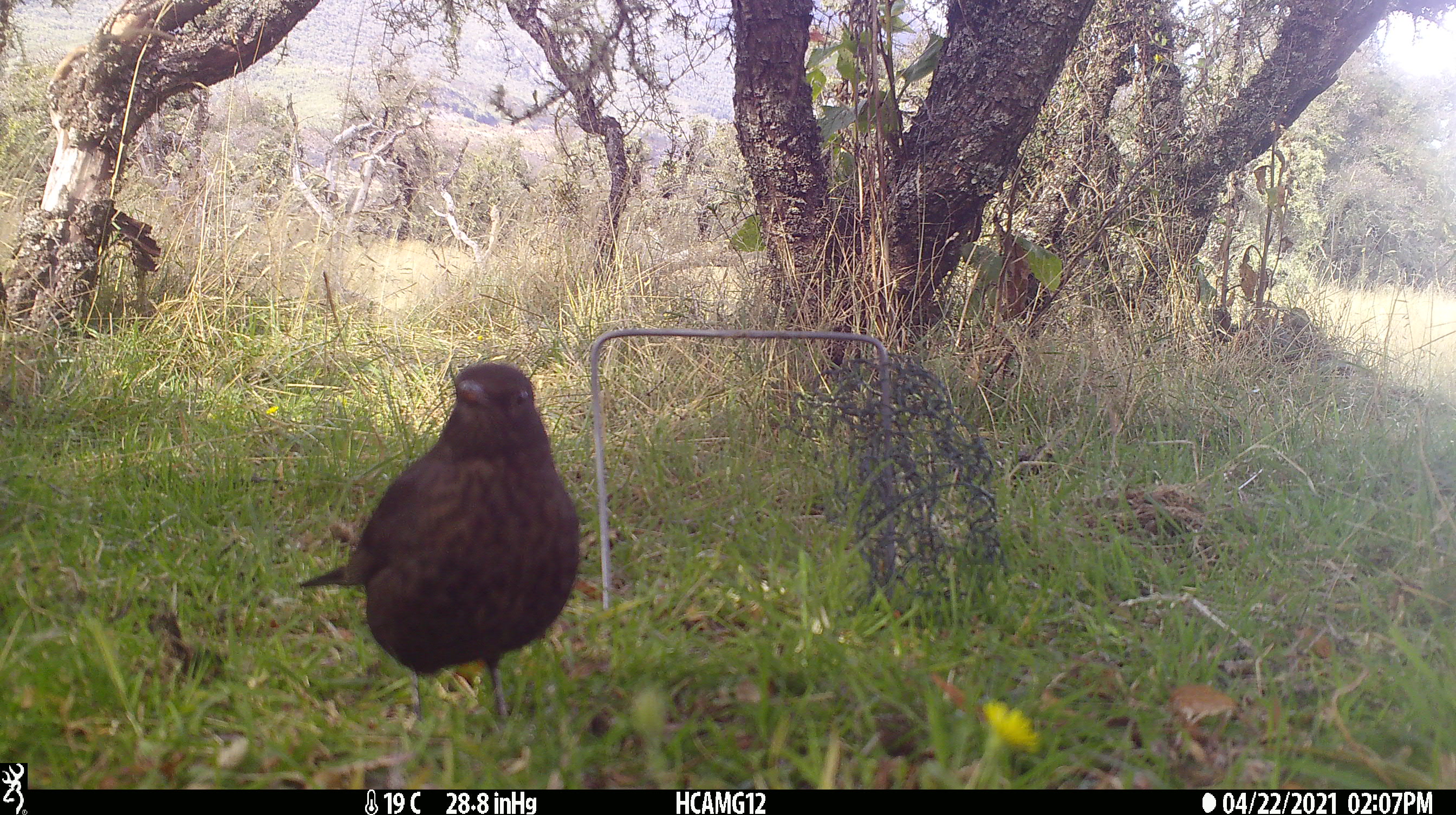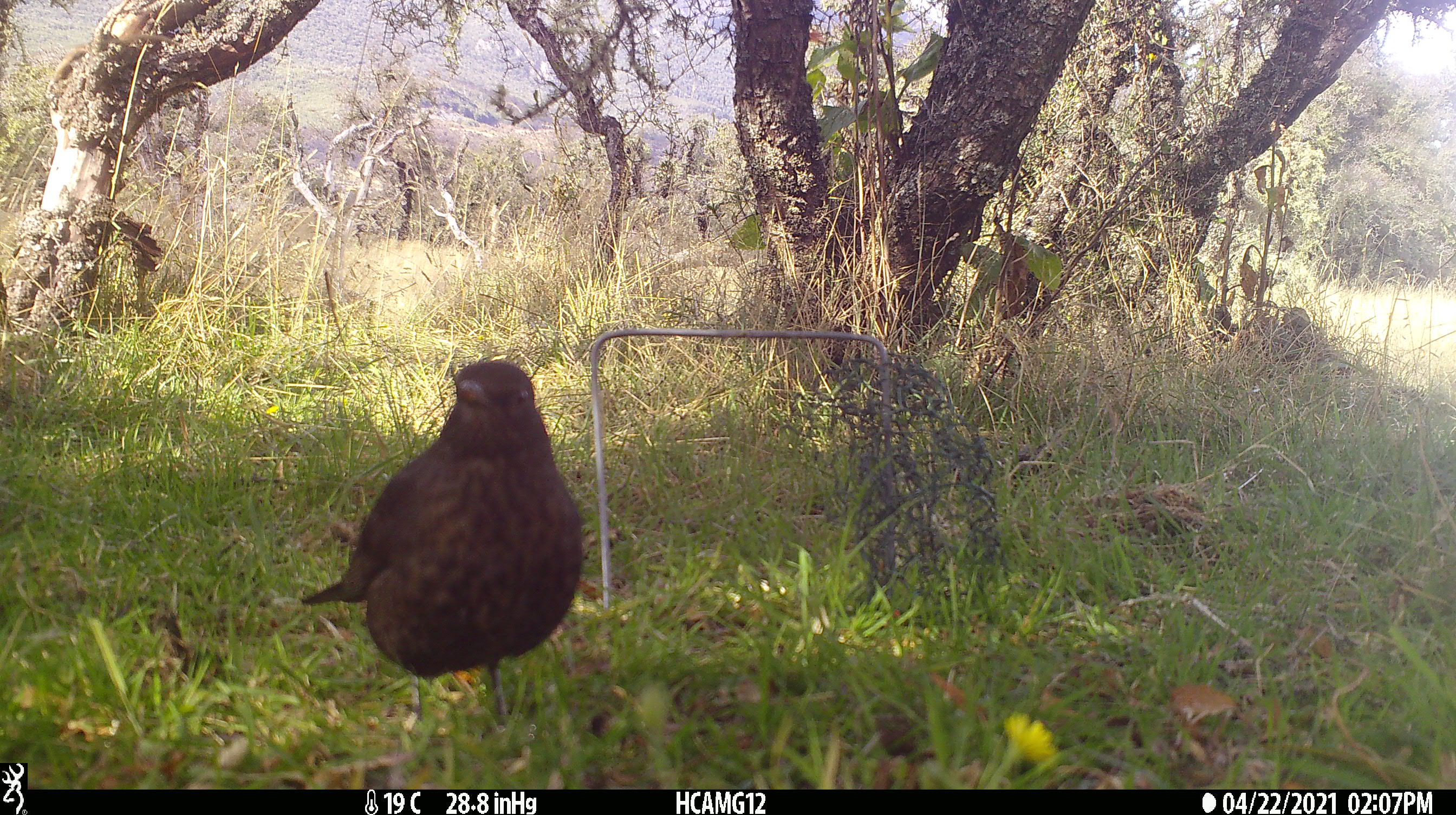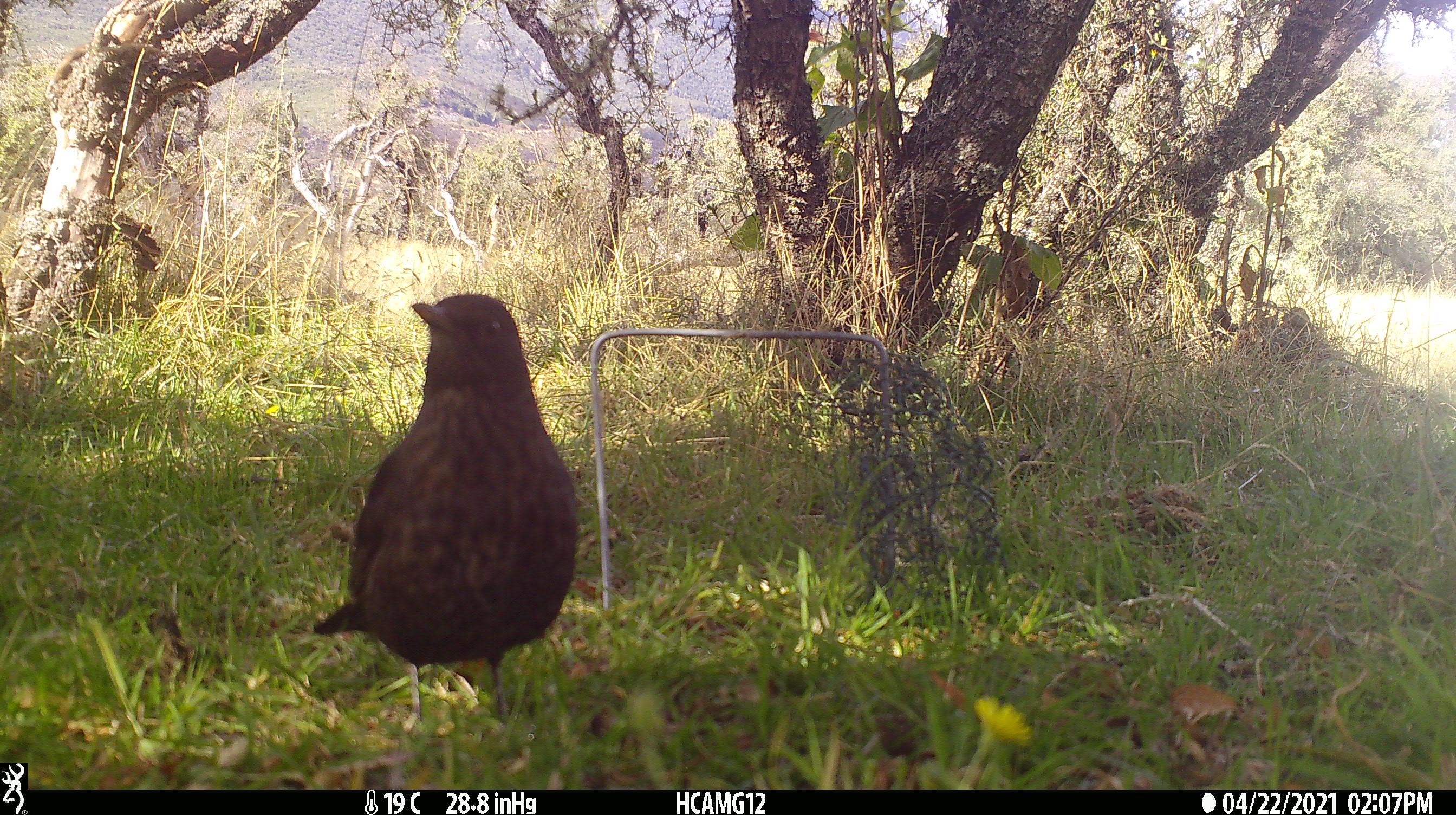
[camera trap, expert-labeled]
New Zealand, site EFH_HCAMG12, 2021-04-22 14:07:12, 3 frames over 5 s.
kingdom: Animalia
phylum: Chordata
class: Aves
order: Passeriformes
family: Turdidae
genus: Turdus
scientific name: Turdus merula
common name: eurasian blackbird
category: blackbird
Blackbird (eurasian blackbird) (Turdus merula).